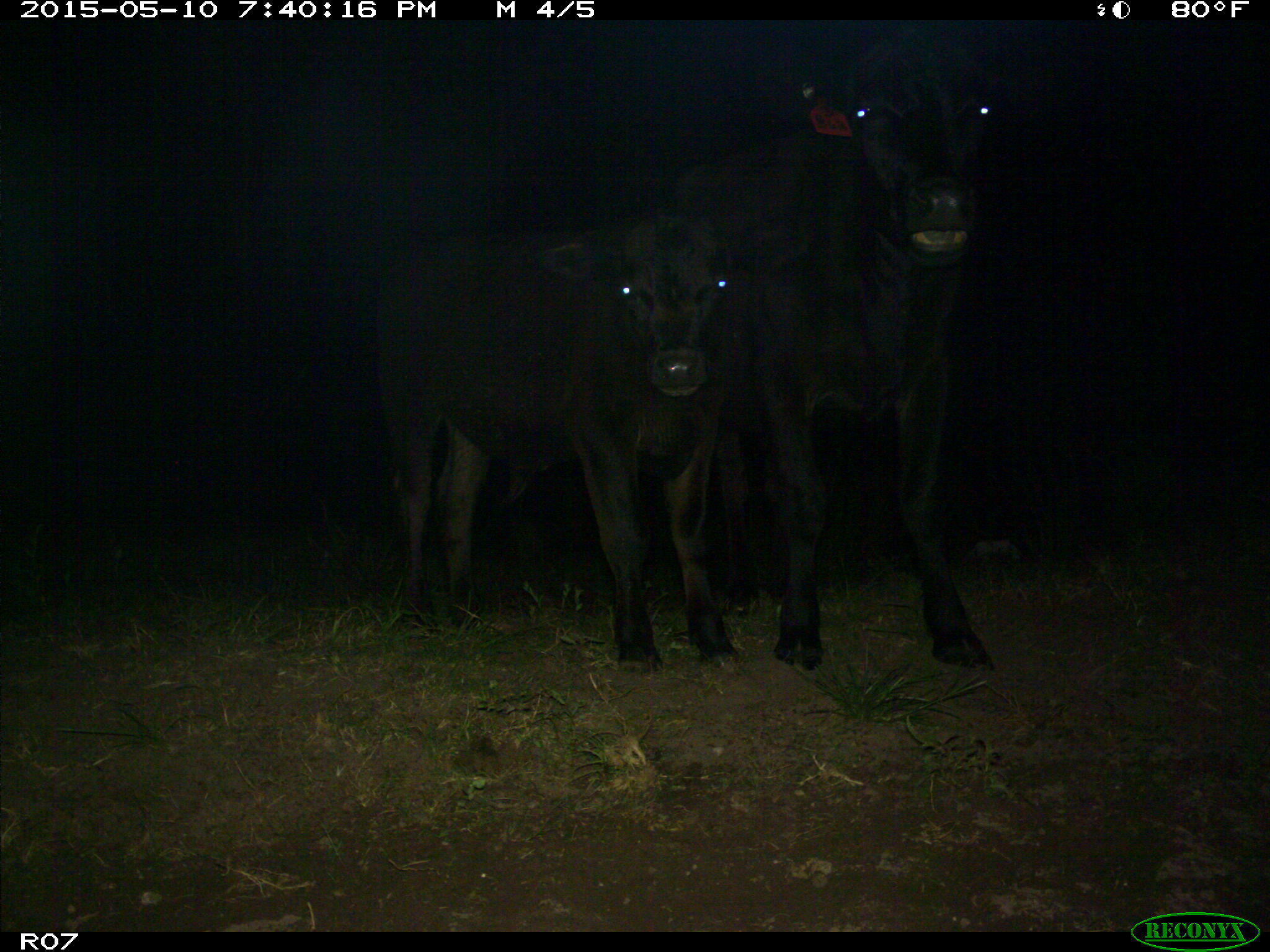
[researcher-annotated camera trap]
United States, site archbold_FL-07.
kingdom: Animalia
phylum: Chordata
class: Mammalia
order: Artiodactyla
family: Bovidae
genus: Bos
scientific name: Bos taurus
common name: domestic cow